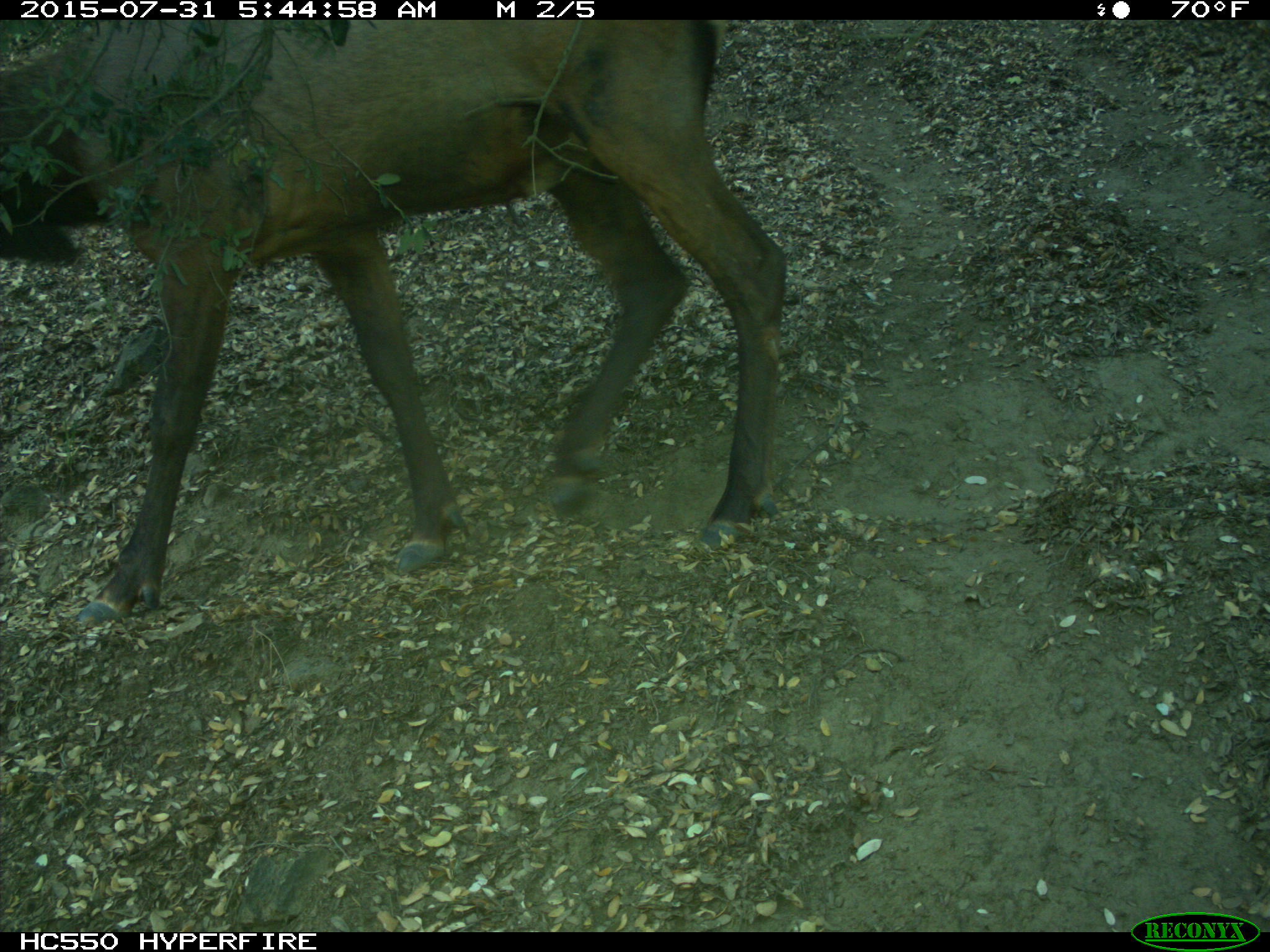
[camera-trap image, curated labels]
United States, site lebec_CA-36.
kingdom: Animalia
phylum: Chordata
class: Mammalia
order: Artiodactyla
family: Cervidae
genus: Cervus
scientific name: Cervus canadensis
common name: elk